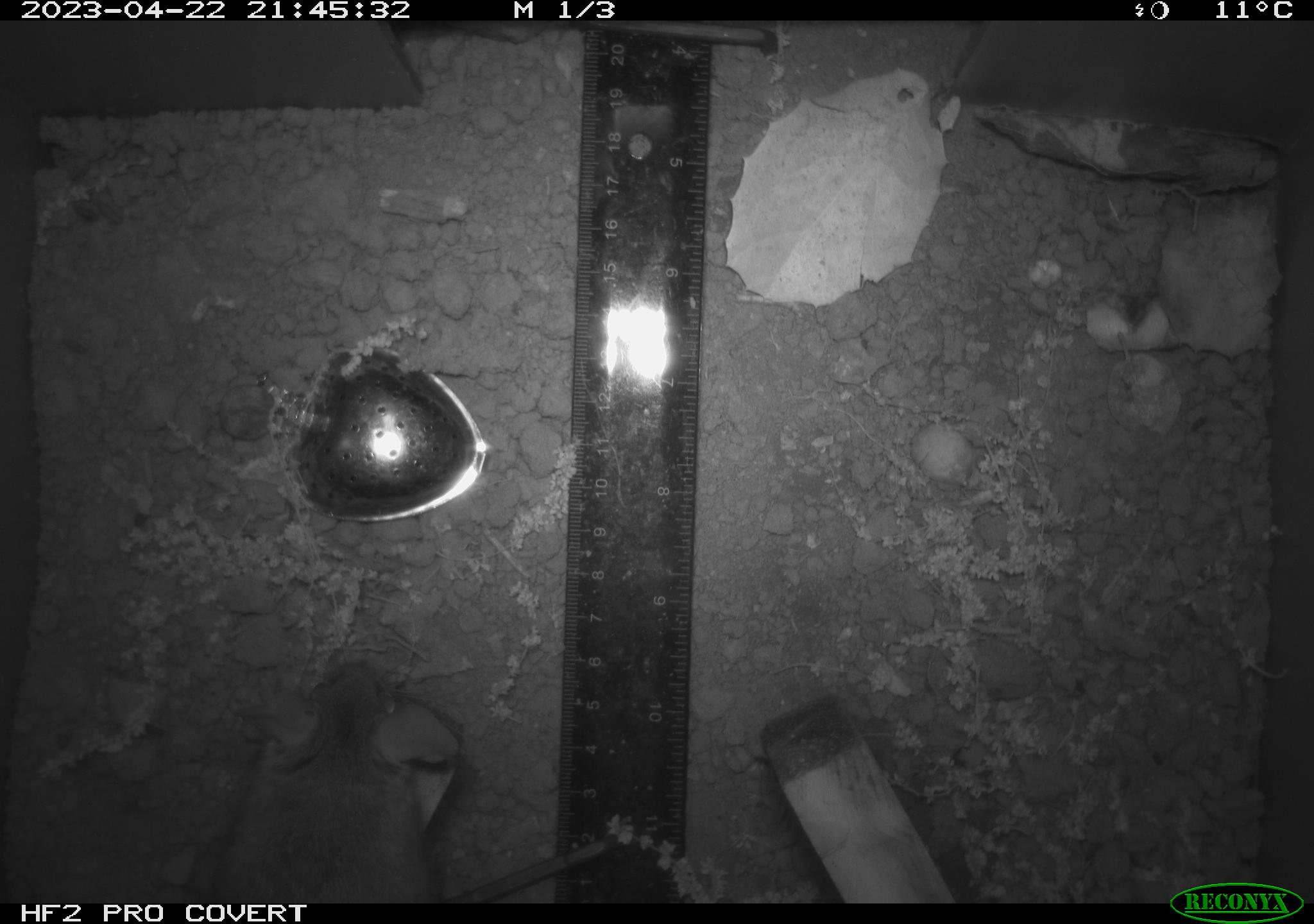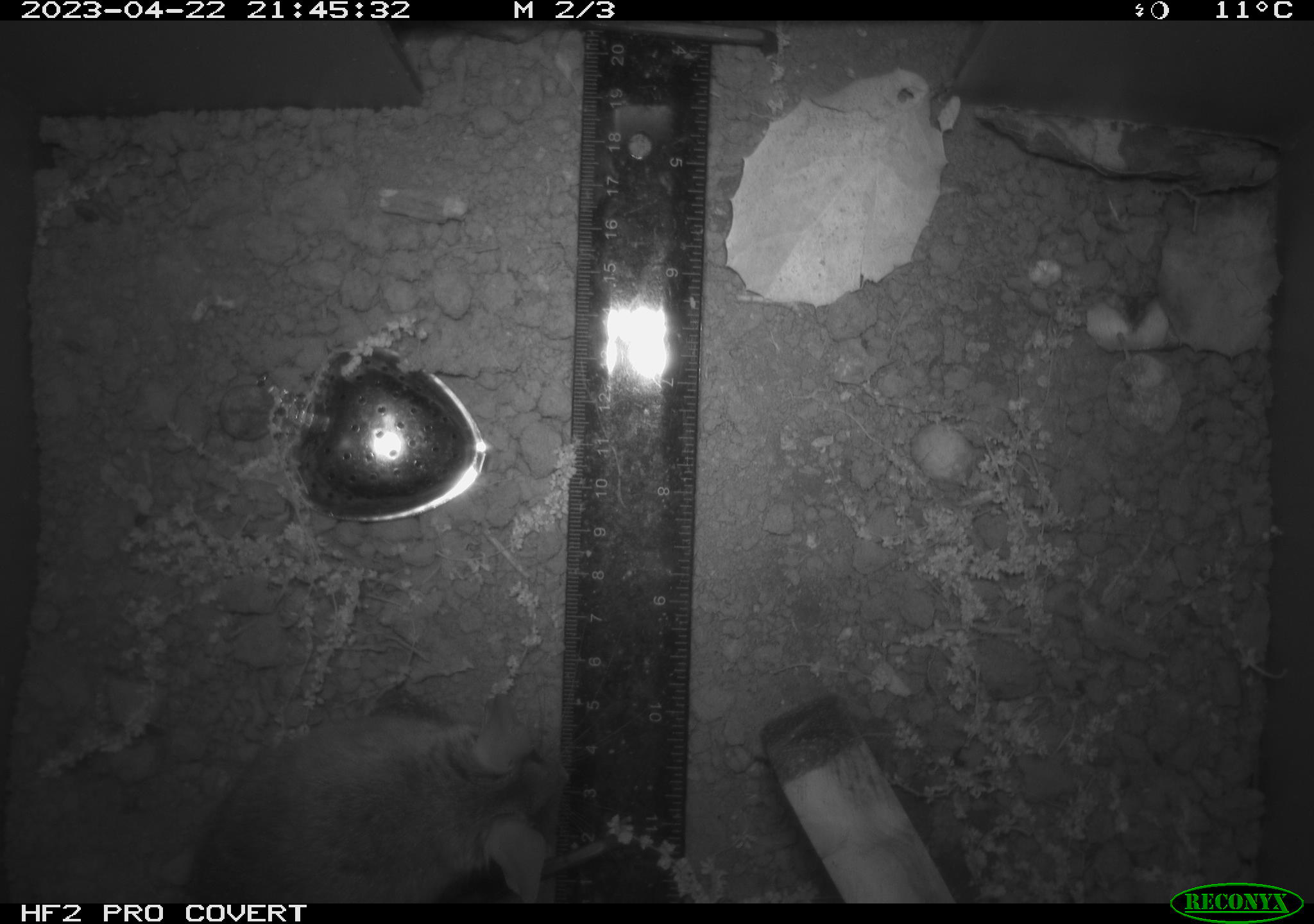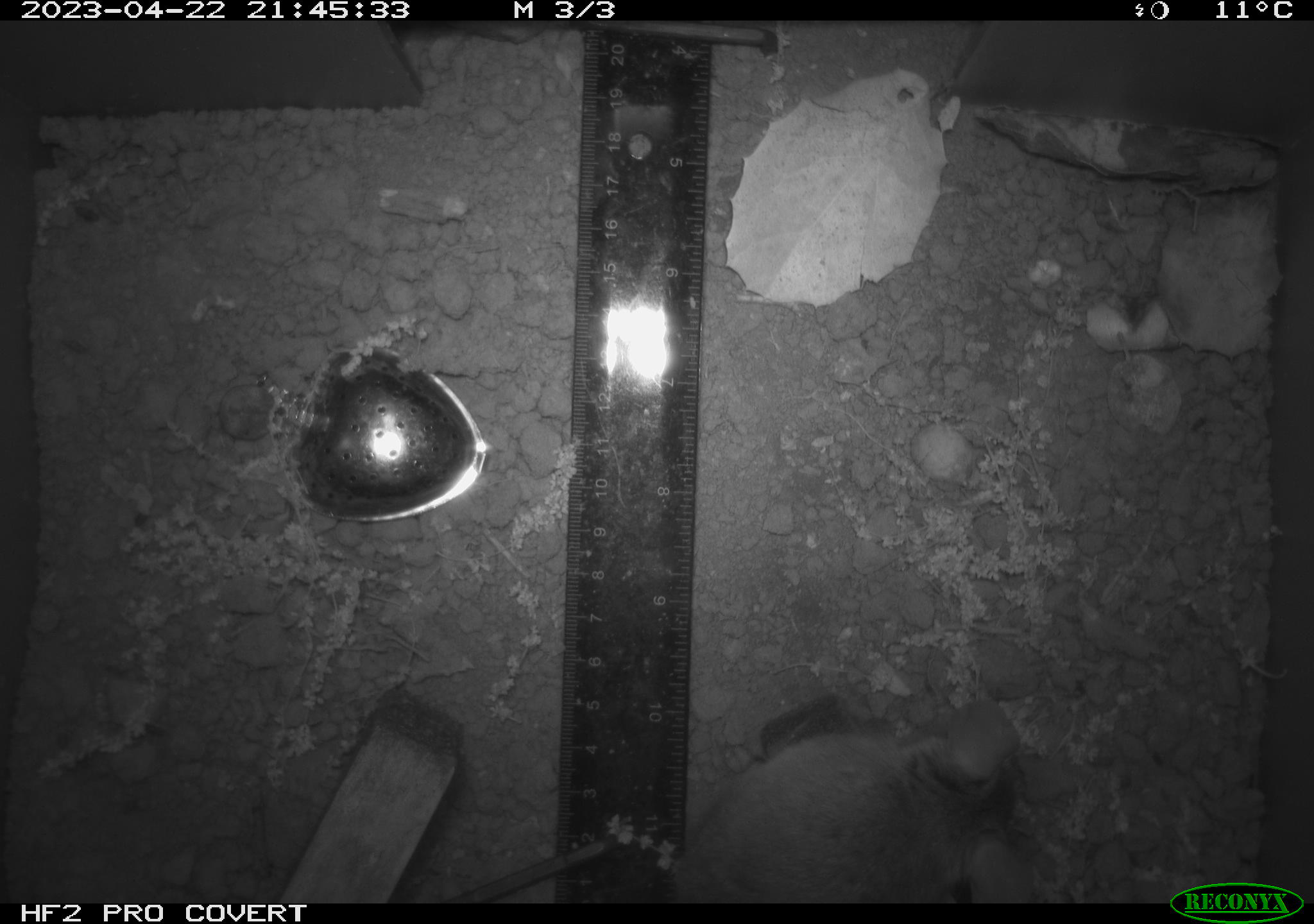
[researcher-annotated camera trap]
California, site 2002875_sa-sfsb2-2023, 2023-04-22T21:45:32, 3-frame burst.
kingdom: Animalia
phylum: Chordata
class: Mammalia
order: Rodentia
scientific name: Rodentia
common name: mouse species